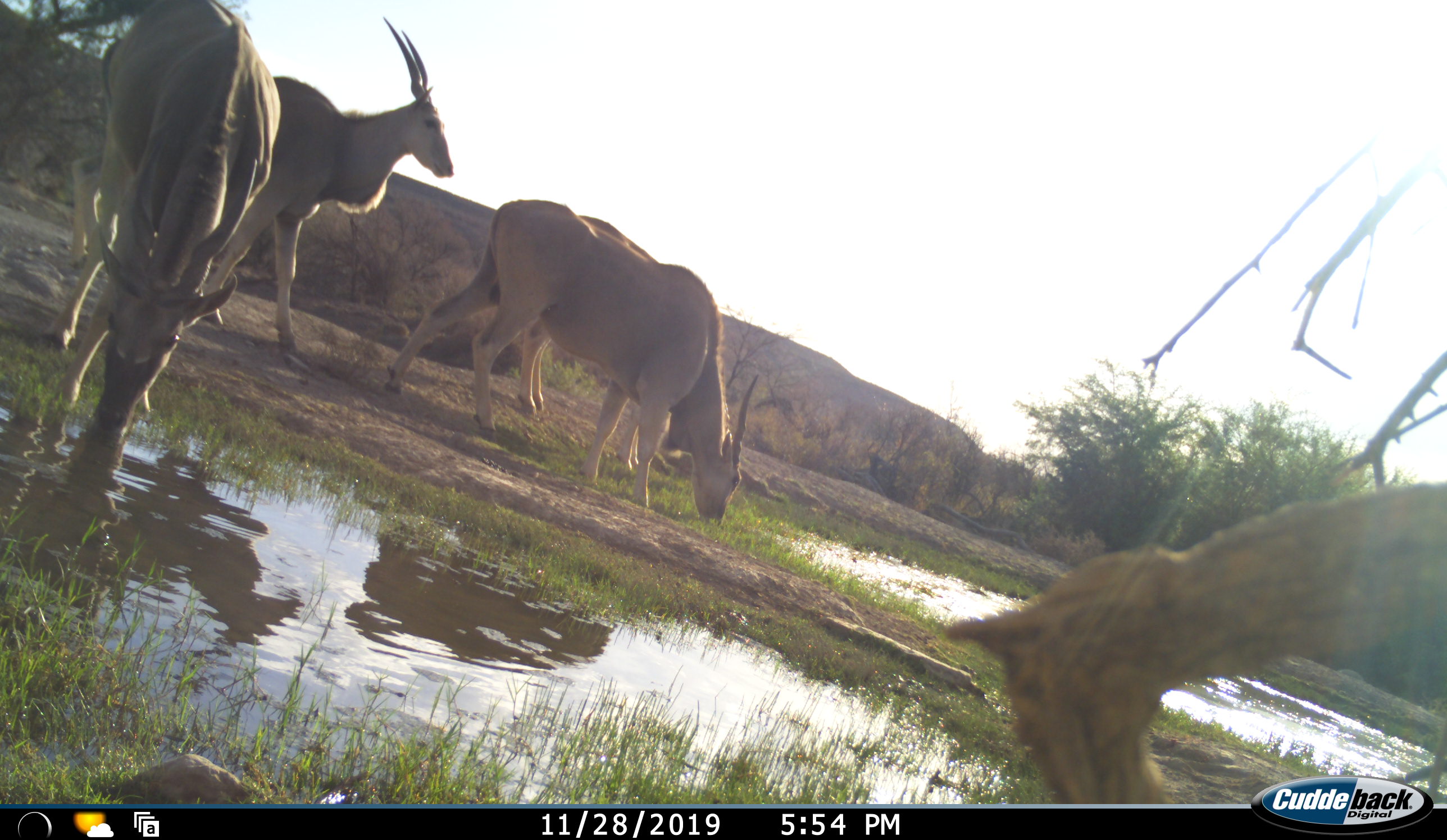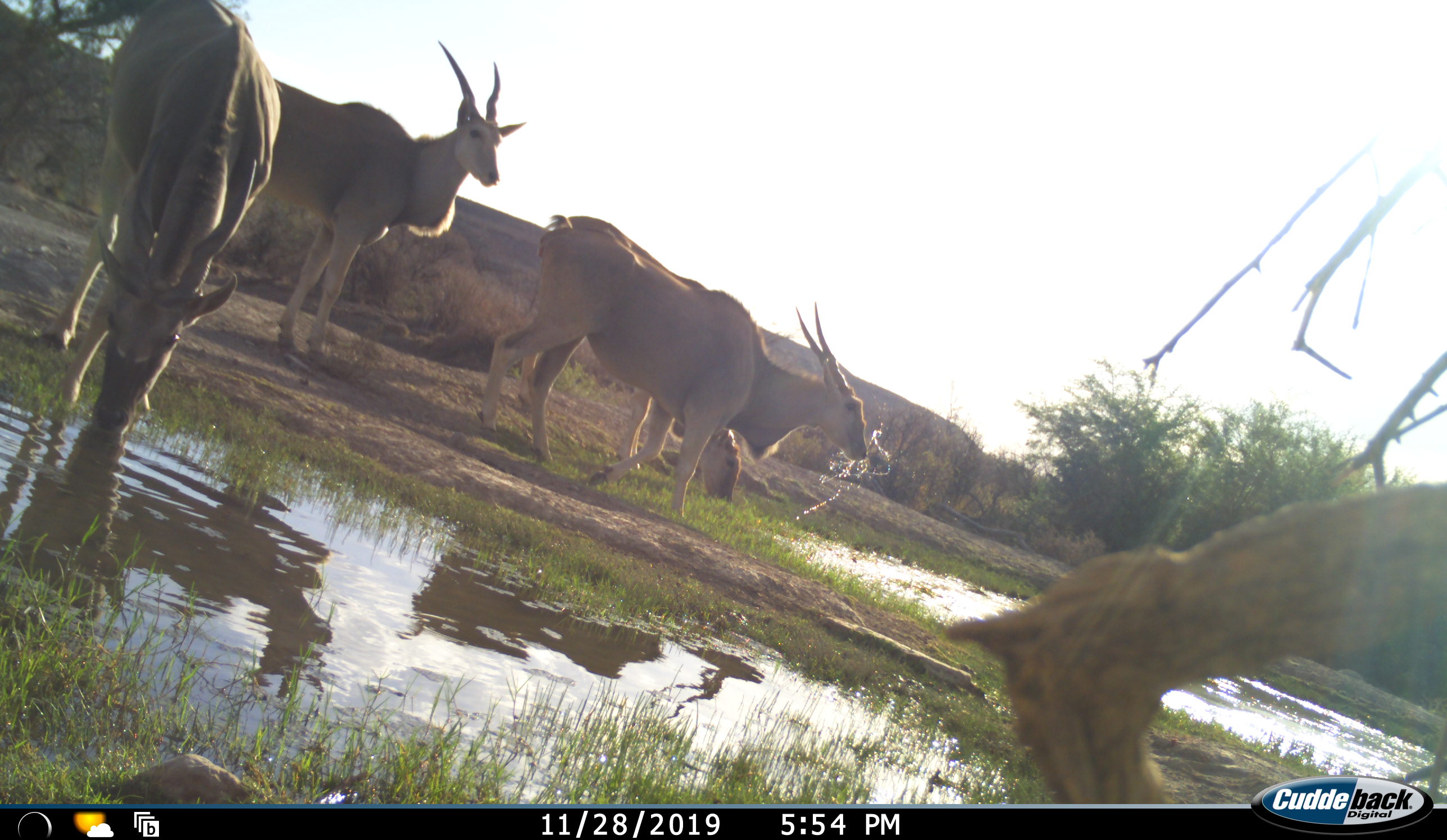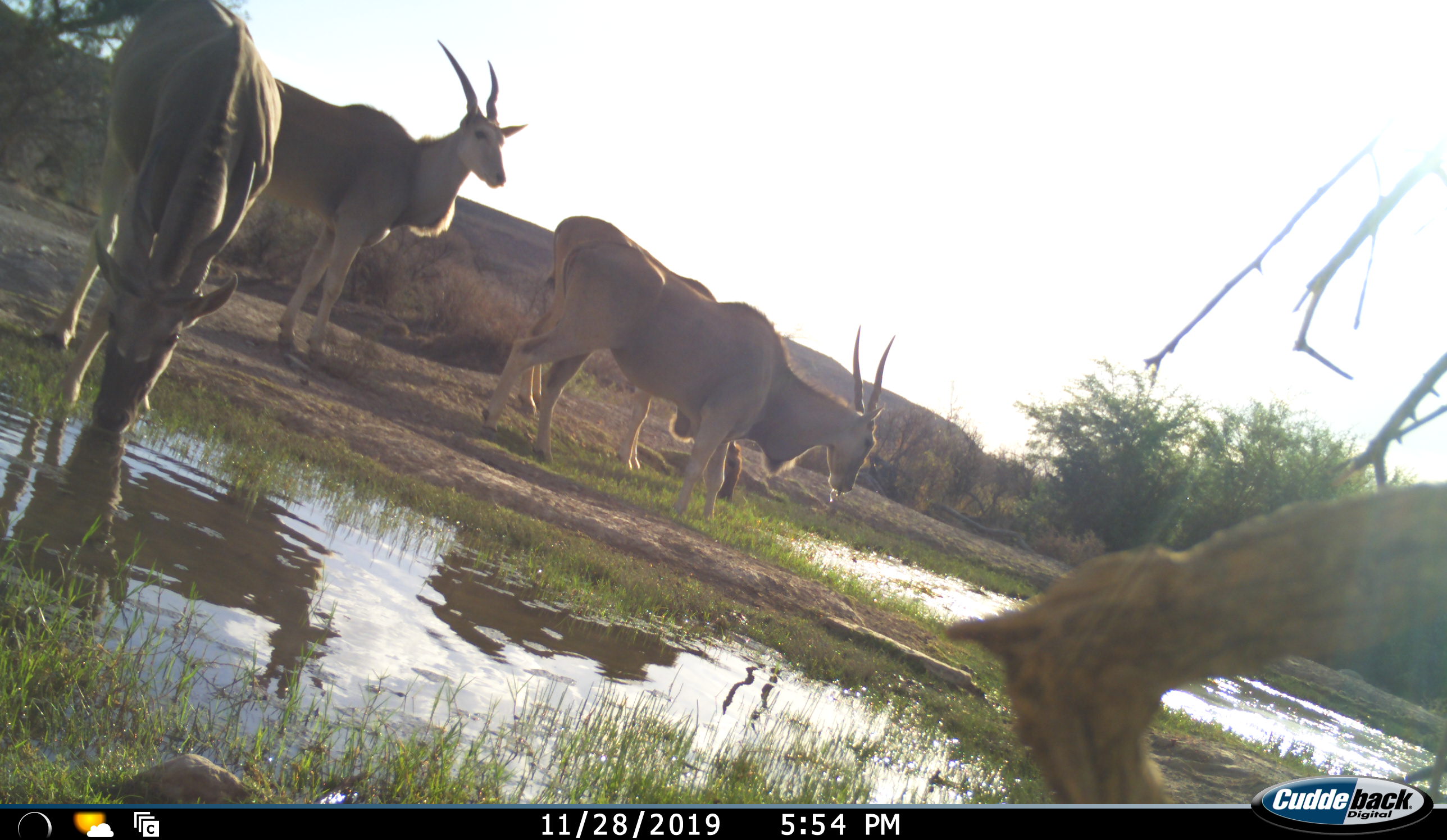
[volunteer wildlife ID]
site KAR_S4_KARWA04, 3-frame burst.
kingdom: Animalia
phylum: Chordata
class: Mammalia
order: Artiodactyla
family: Bovidae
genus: Tragelaphus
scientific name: Tragelaphus oryx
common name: eland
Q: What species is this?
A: Eland (Tragelaphus oryx).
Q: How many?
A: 4.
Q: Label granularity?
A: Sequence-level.